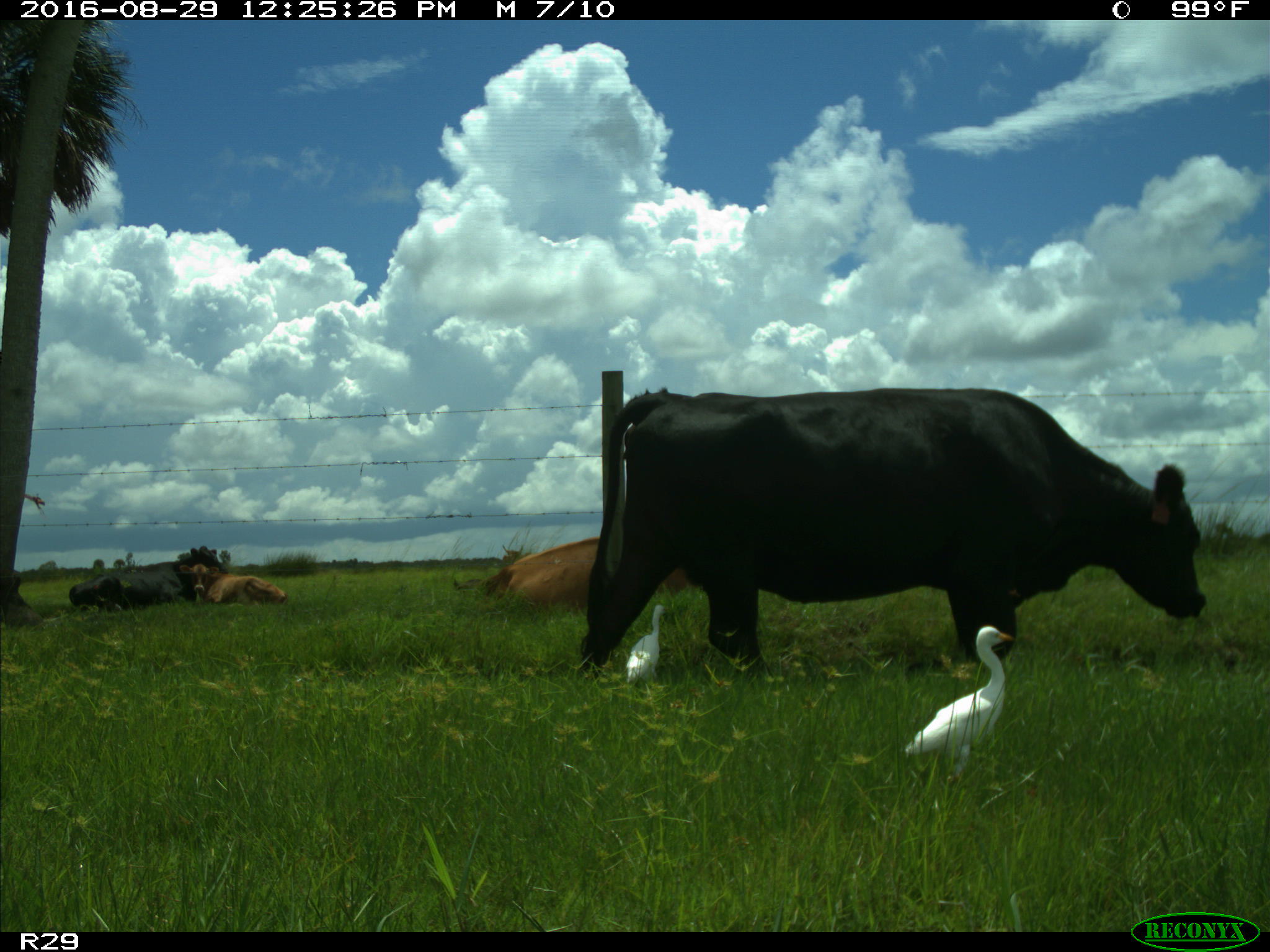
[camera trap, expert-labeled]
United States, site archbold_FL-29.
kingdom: Animalia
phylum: Chordata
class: Mammalia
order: Artiodactyla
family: Bovidae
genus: Bos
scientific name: Bos taurus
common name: domestic cow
Bos taurus (domestic cow).